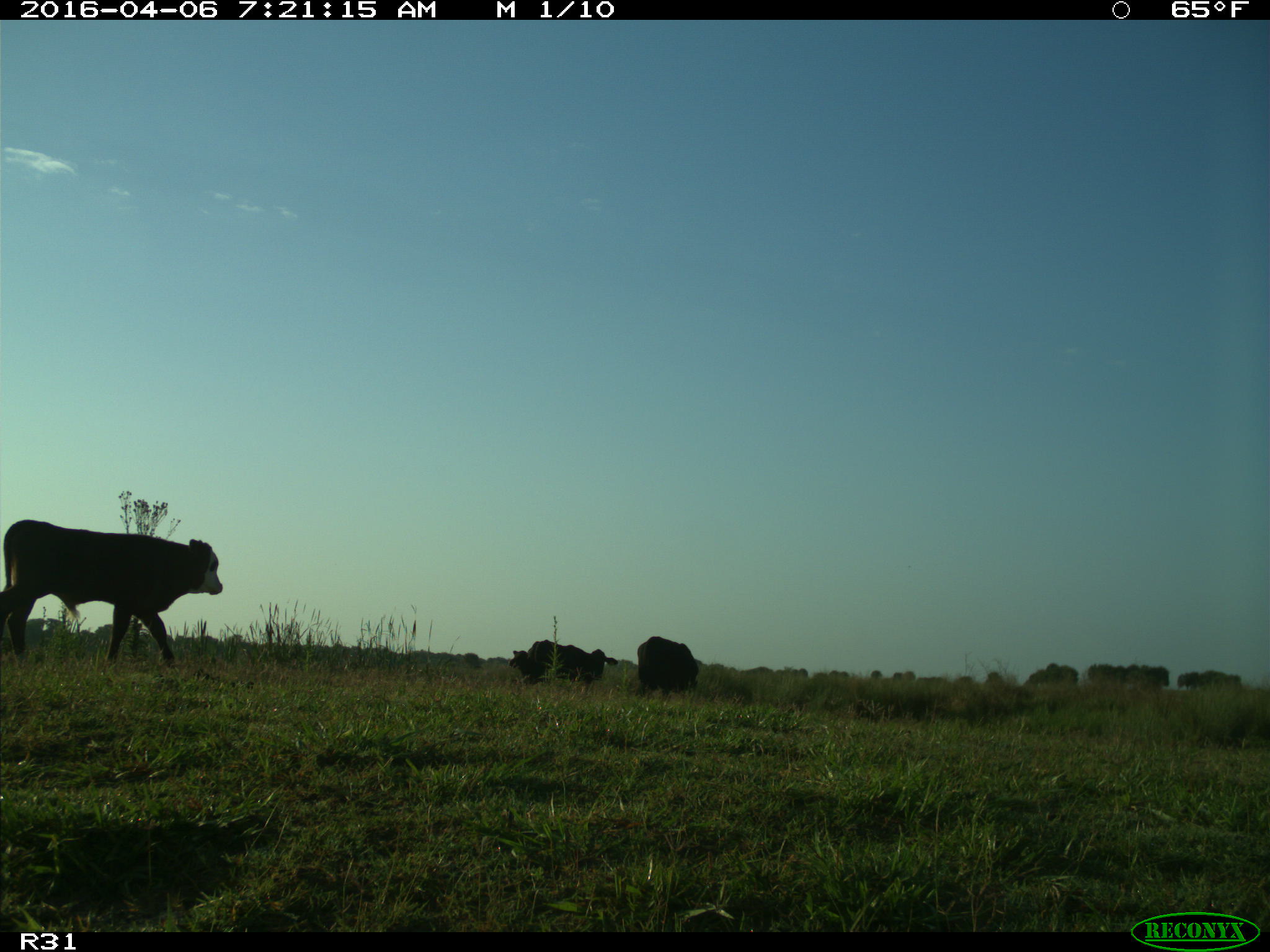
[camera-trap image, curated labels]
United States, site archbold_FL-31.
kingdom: Animalia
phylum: Chordata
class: Mammalia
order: Artiodactyla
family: Bovidae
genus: Bos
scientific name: Bos taurus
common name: domestic cow